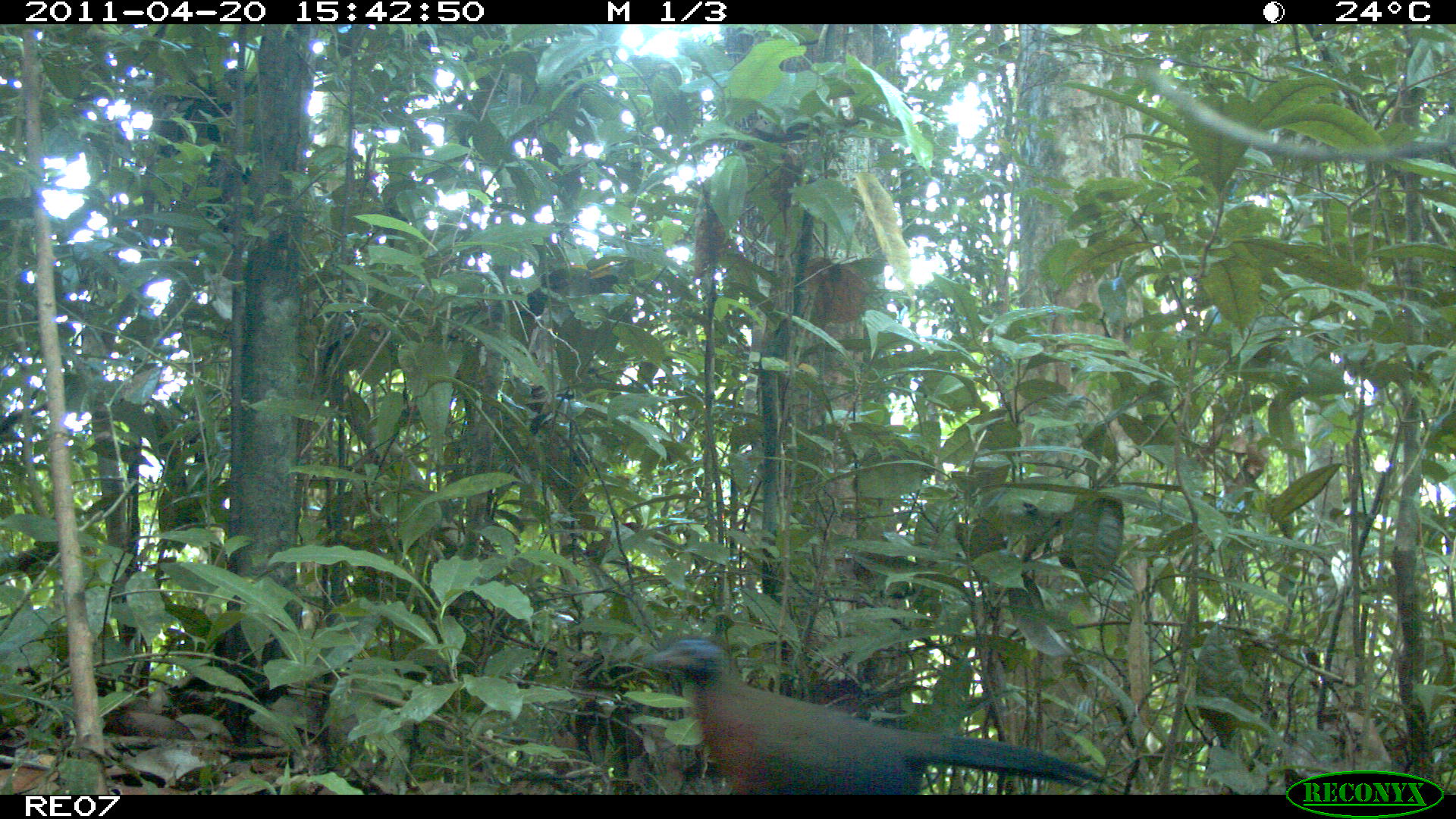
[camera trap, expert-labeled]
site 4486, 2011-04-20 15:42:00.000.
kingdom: Animalia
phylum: Chordata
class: Aves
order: Cuculiformes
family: Cuculidae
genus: Coua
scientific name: Coua serriana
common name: red-breasted coua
Coua serriana (red-breasted coua), count 1.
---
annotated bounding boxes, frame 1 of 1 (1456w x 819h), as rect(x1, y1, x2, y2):
coua serriana: rect(639, 634, 1128, 793)